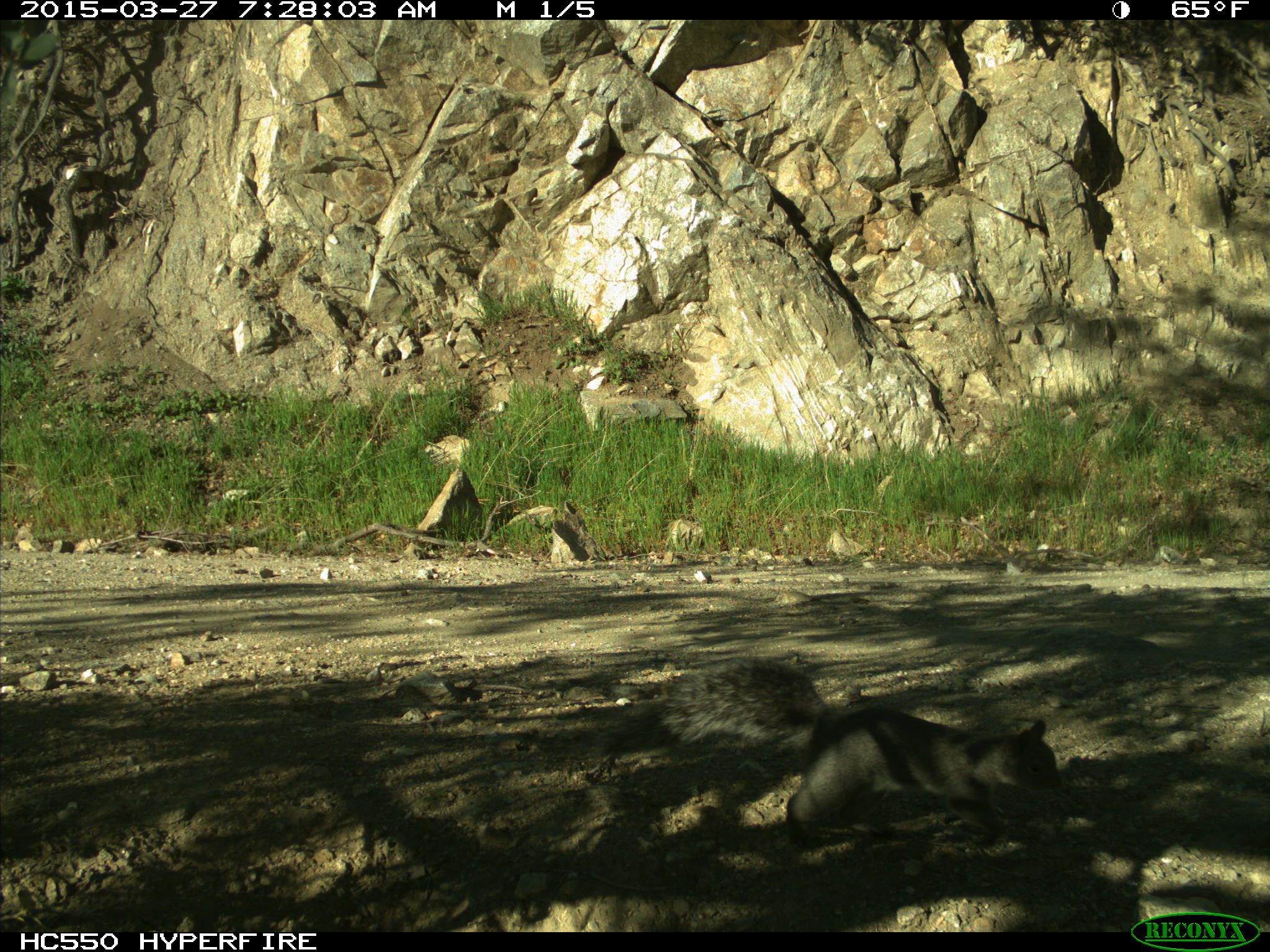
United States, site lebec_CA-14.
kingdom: Animalia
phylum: Chordata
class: Mammalia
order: Rodentia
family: Sciuridae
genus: Sciurus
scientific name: Sciurus carolinensis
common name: eastern gray squirrel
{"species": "Sciurus carolinensis (eastern gray squirrel)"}